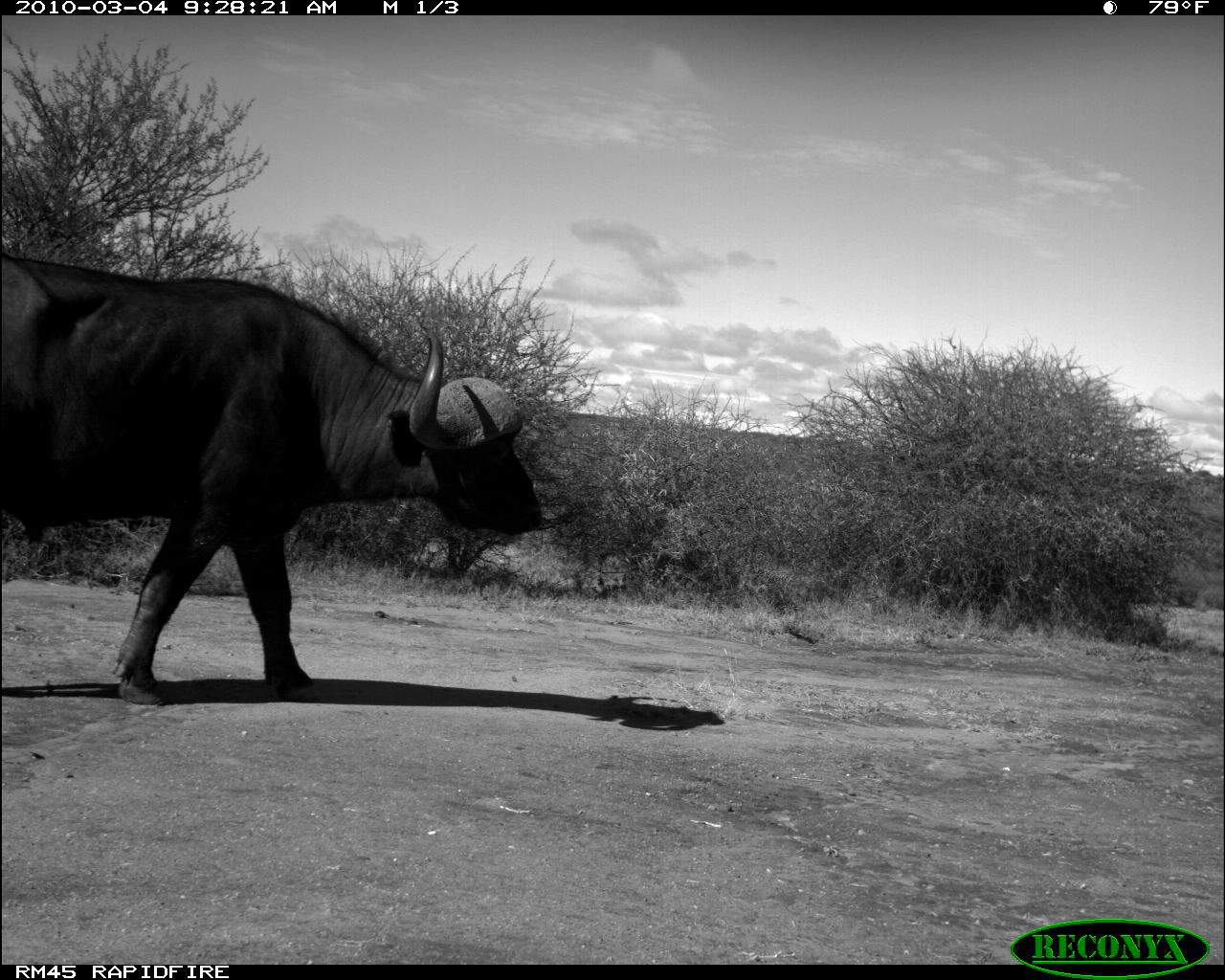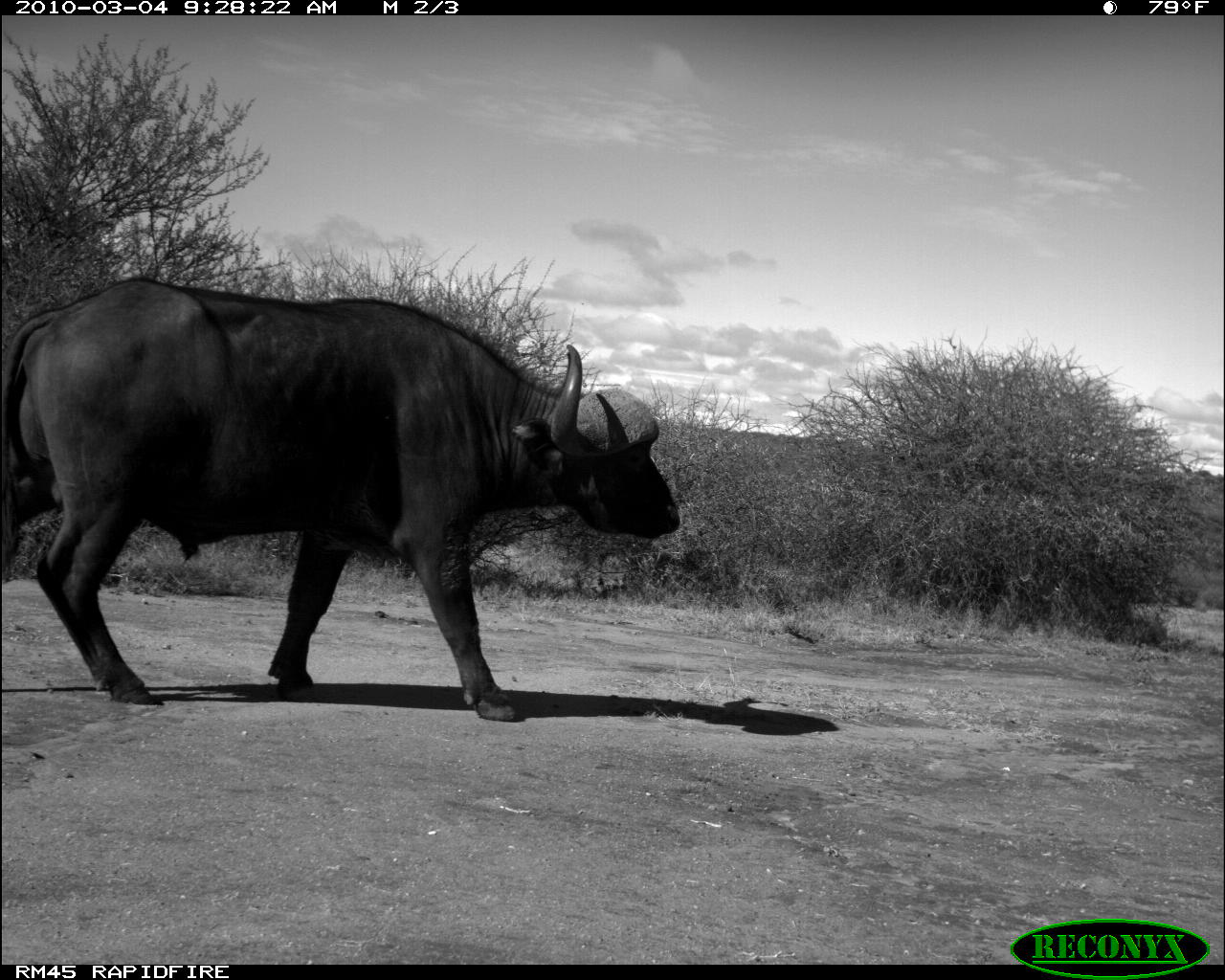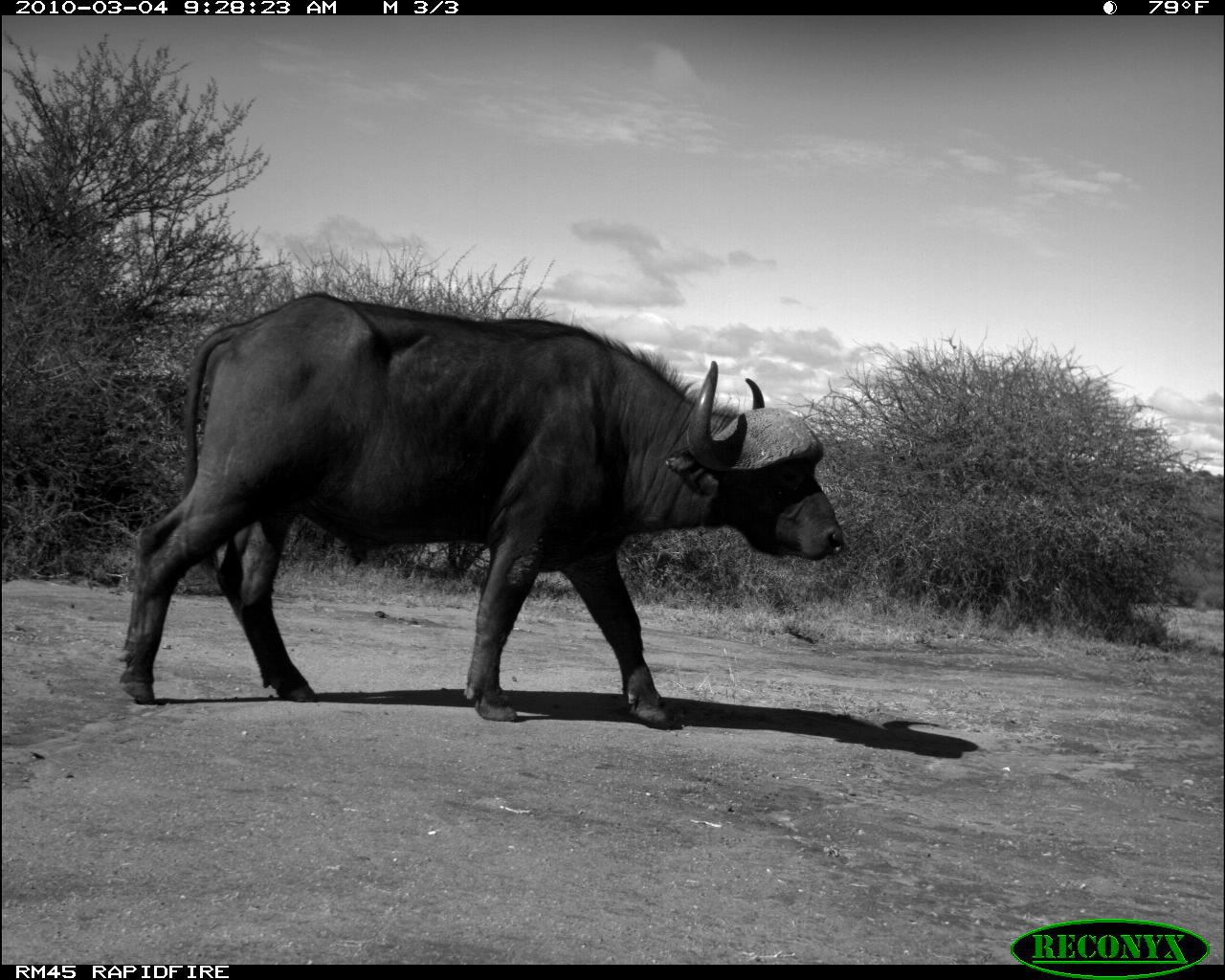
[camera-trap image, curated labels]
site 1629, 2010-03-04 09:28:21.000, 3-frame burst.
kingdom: Animalia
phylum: Chordata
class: Mammalia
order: Artiodactyla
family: Bovidae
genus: Syncerus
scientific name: Syncerus caffer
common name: african buffalo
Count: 1.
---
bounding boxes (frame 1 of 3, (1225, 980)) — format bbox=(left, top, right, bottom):
syncerus caffer: bbox=(1, 244, 545, 707)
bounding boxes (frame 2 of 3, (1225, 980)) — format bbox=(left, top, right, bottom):
syncerus caffer: bbox=(1, 271, 682, 723)